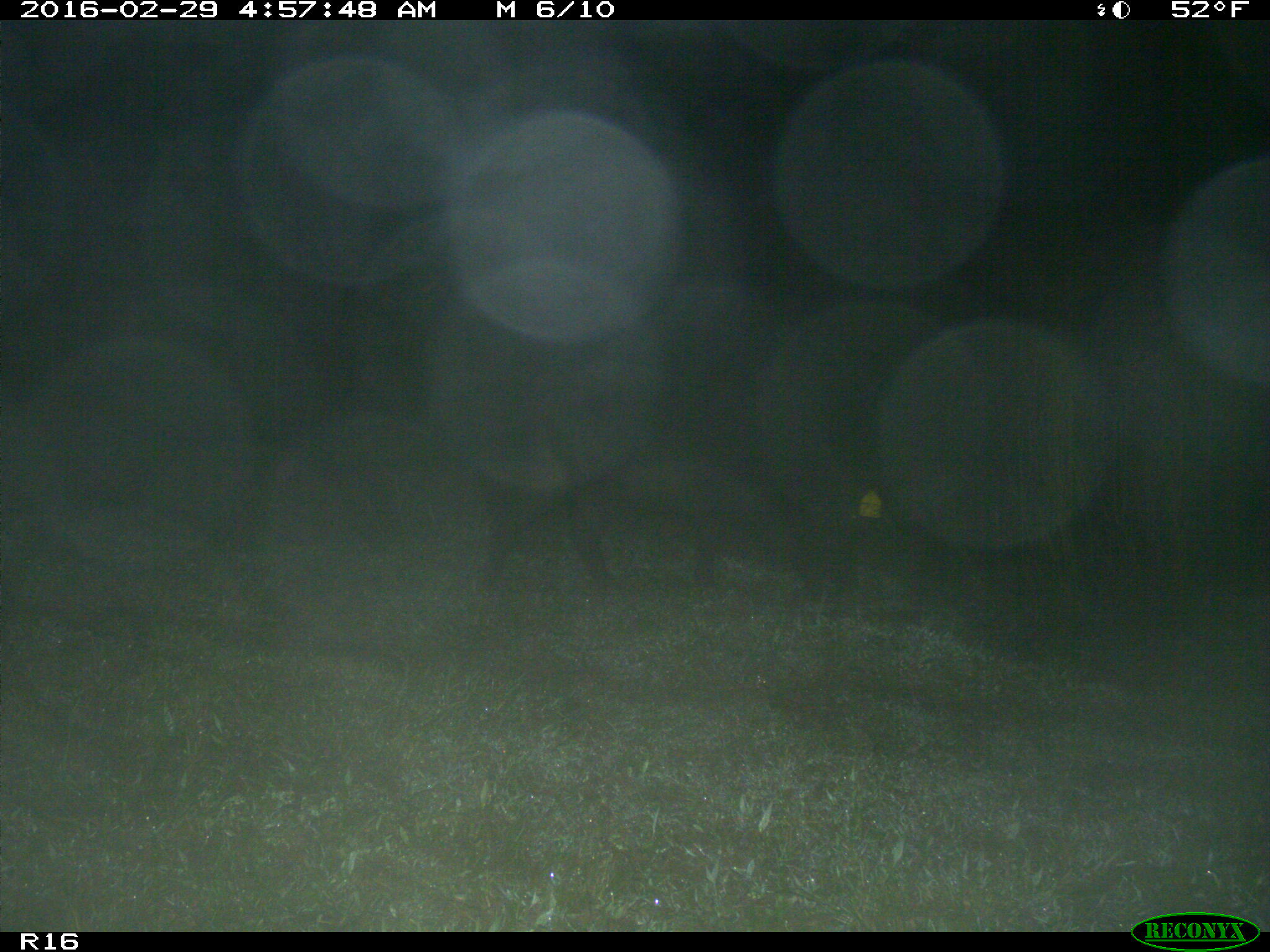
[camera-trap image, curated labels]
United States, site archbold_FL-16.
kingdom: Animalia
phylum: Chordata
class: Mammalia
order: Artiodactyla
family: Suidae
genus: Sus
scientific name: Sus scrofa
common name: wild boar